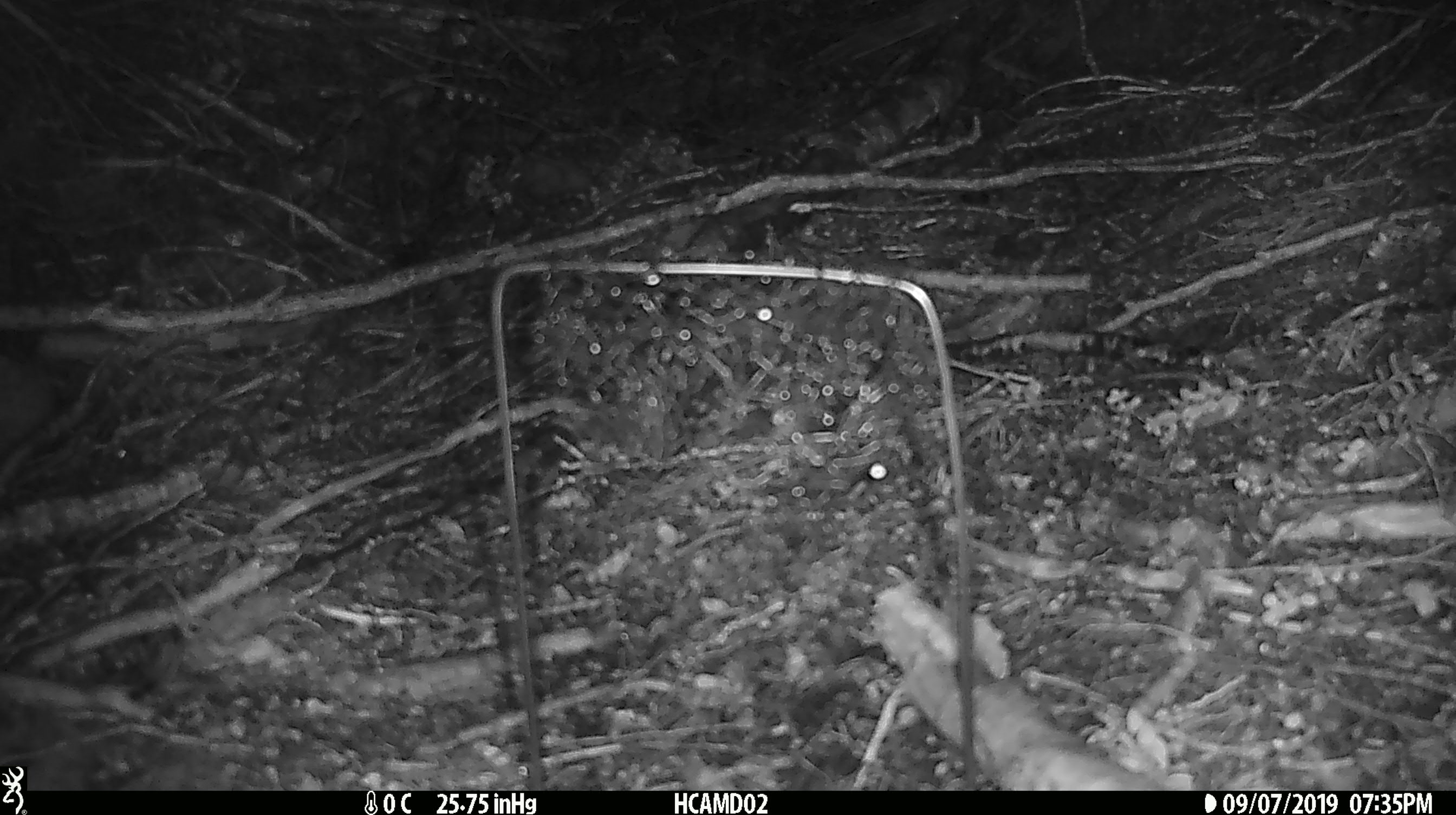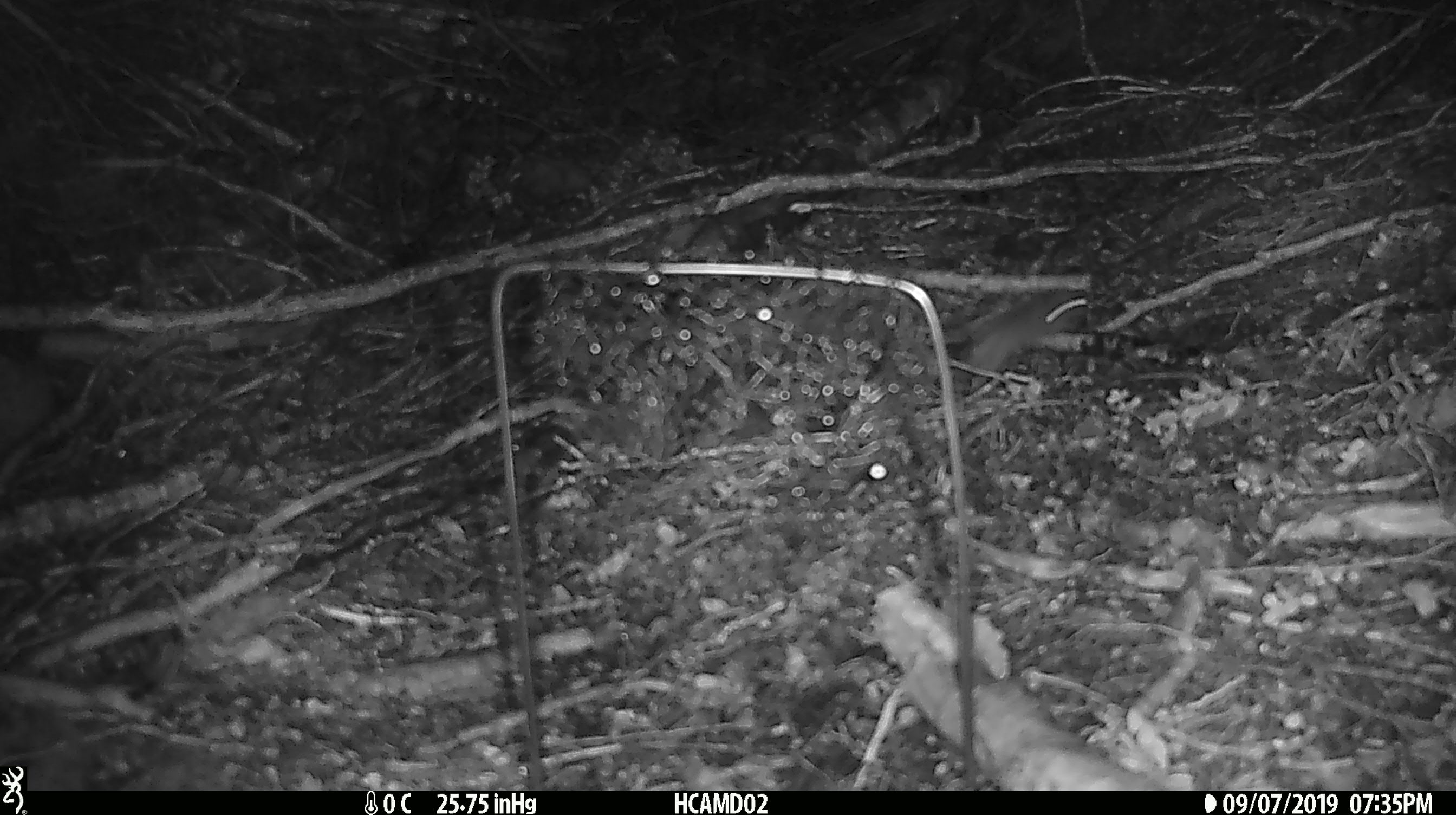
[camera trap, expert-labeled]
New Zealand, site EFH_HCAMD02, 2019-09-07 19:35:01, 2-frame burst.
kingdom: Animalia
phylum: Chordata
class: Mammalia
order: Rodentia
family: Muridae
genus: Mus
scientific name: Mus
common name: mouse